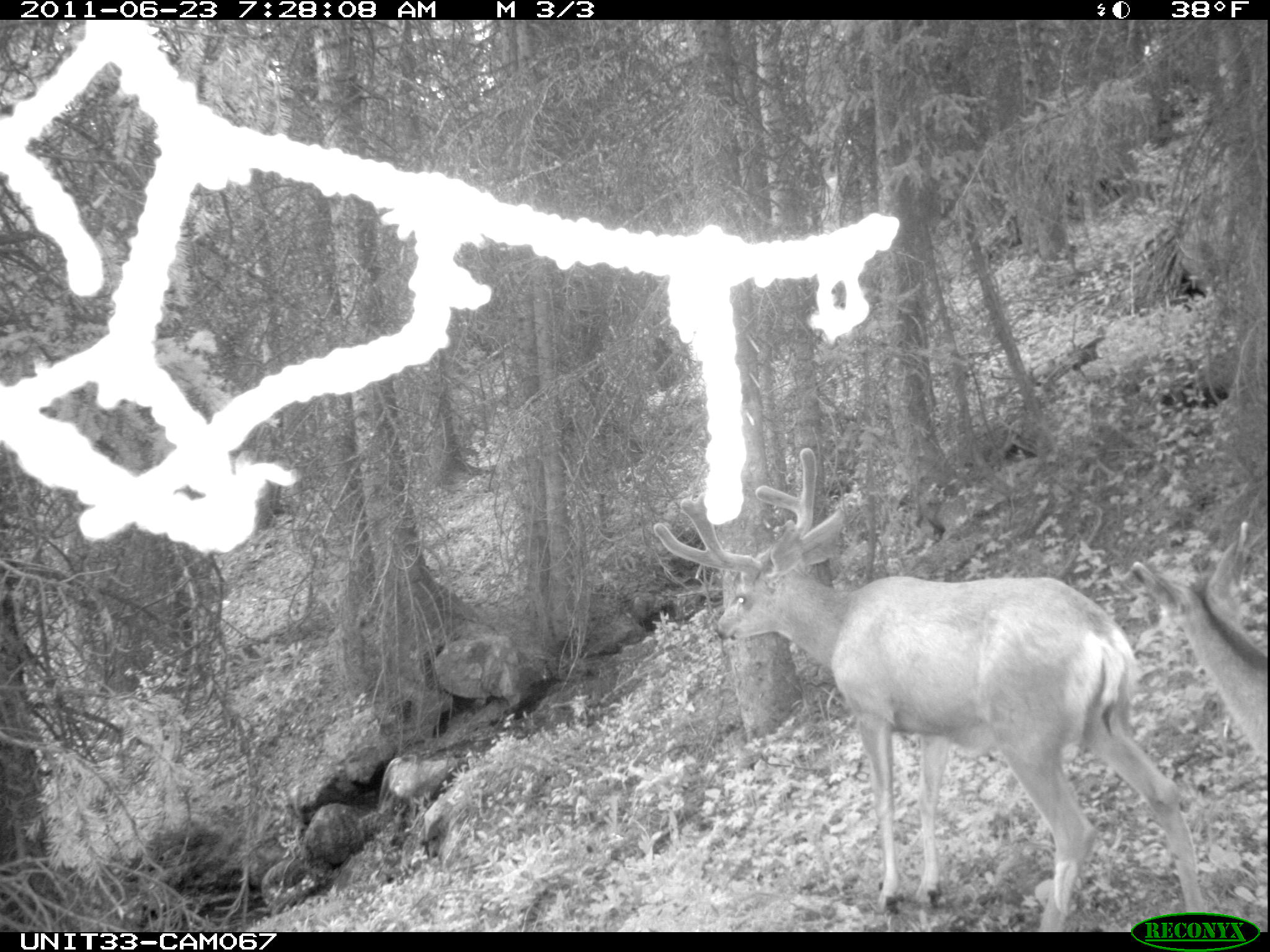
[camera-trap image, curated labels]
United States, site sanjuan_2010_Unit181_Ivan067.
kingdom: Animalia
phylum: Chordata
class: Mammalia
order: Artiodactyla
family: Cervidae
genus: Odocoileus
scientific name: Odocoileus hemionus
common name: mule deer